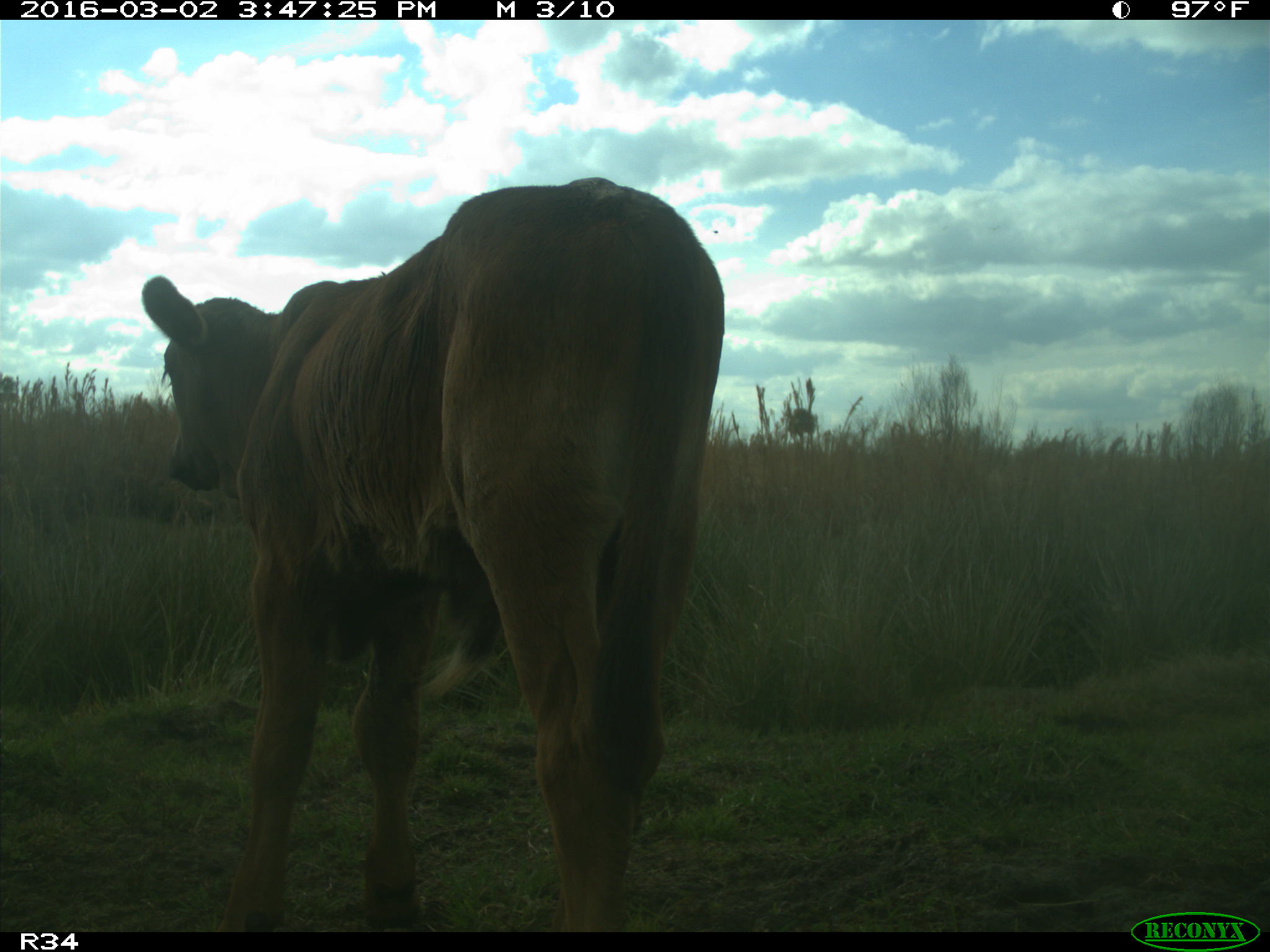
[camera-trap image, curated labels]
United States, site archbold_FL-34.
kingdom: Animalia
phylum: Chordata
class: Mammalia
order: Artiodactyla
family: Bovidae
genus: Bos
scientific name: Bos taurus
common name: domestic cow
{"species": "Bos taurus (domestic cow)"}